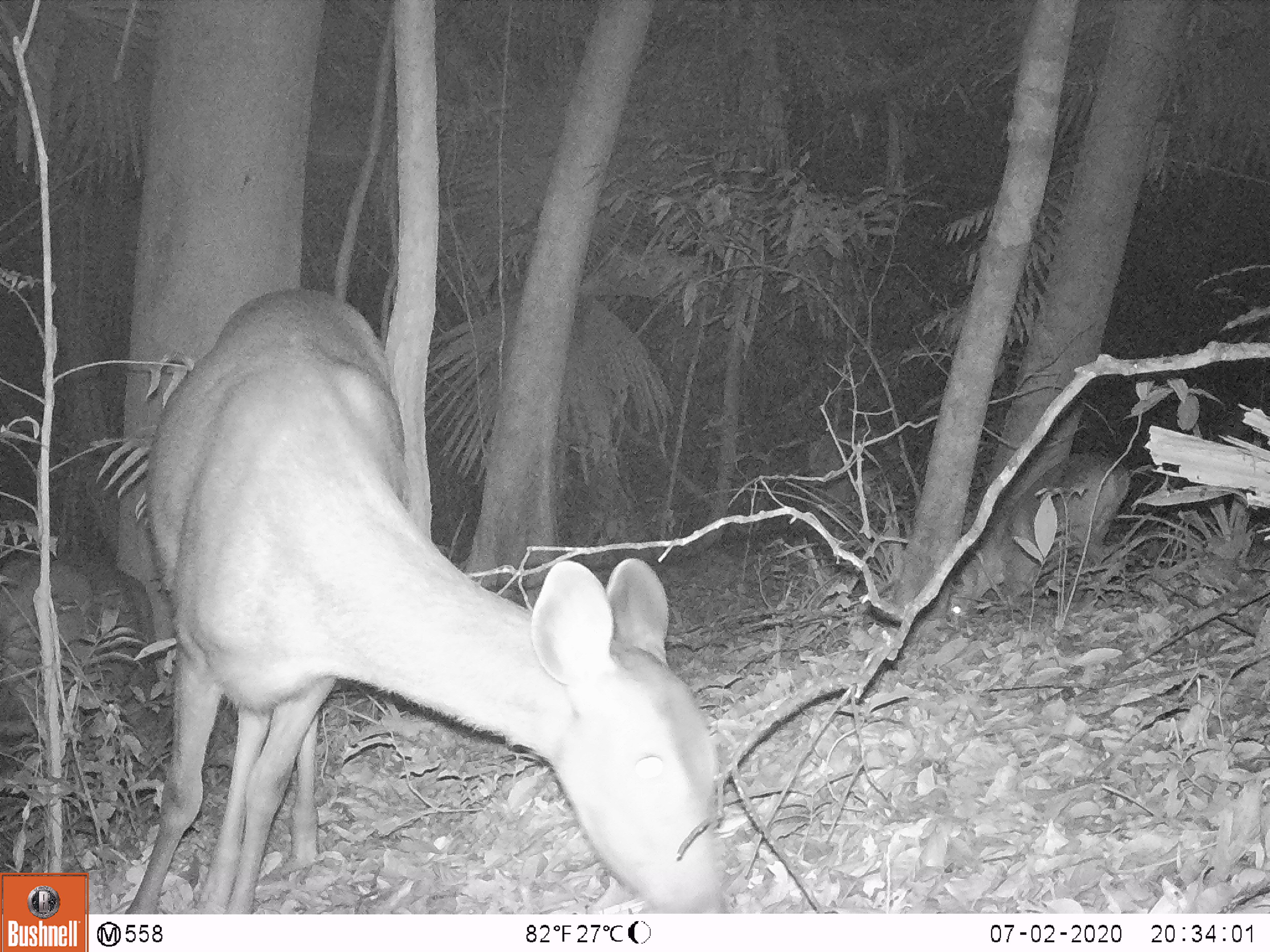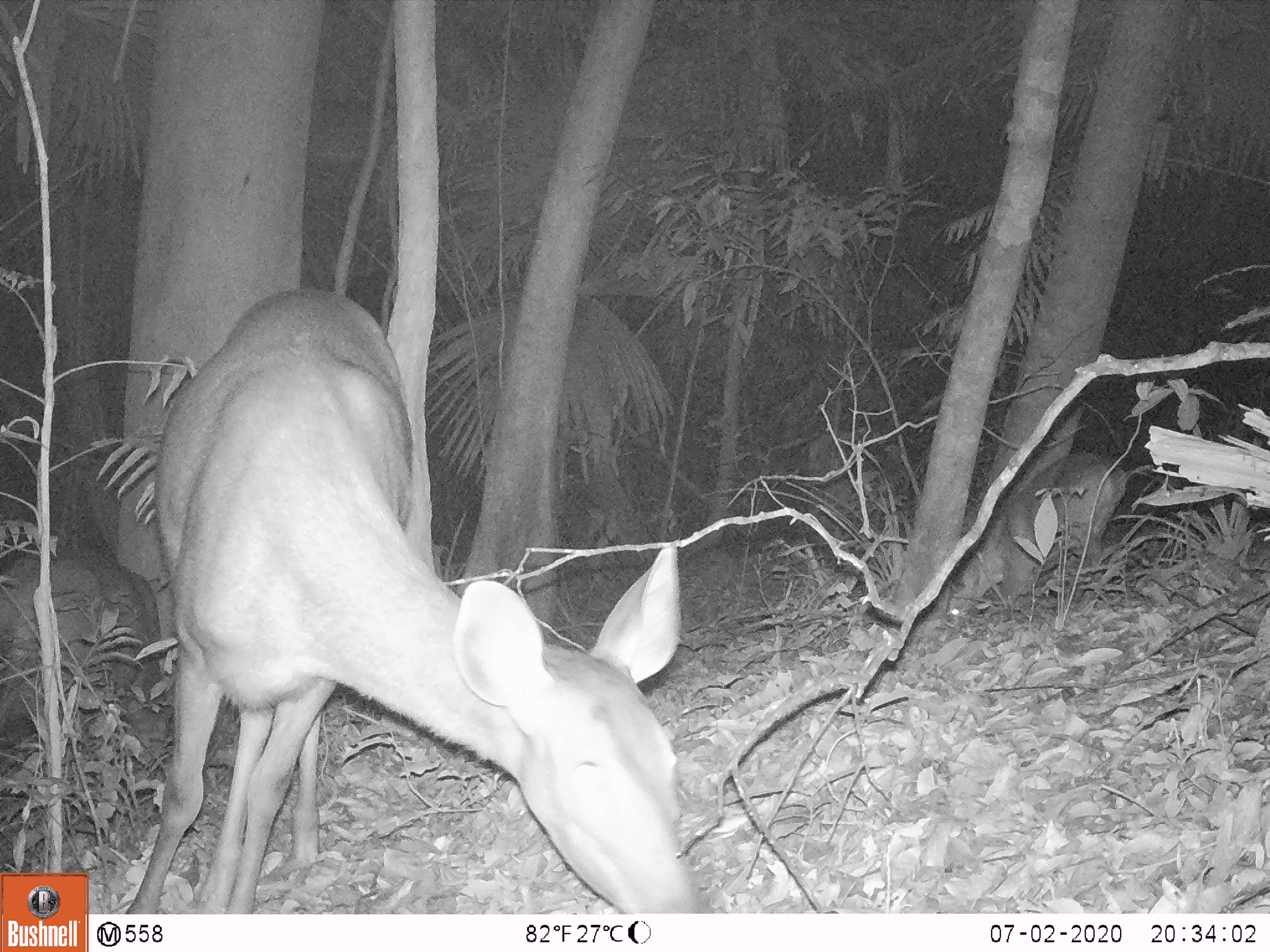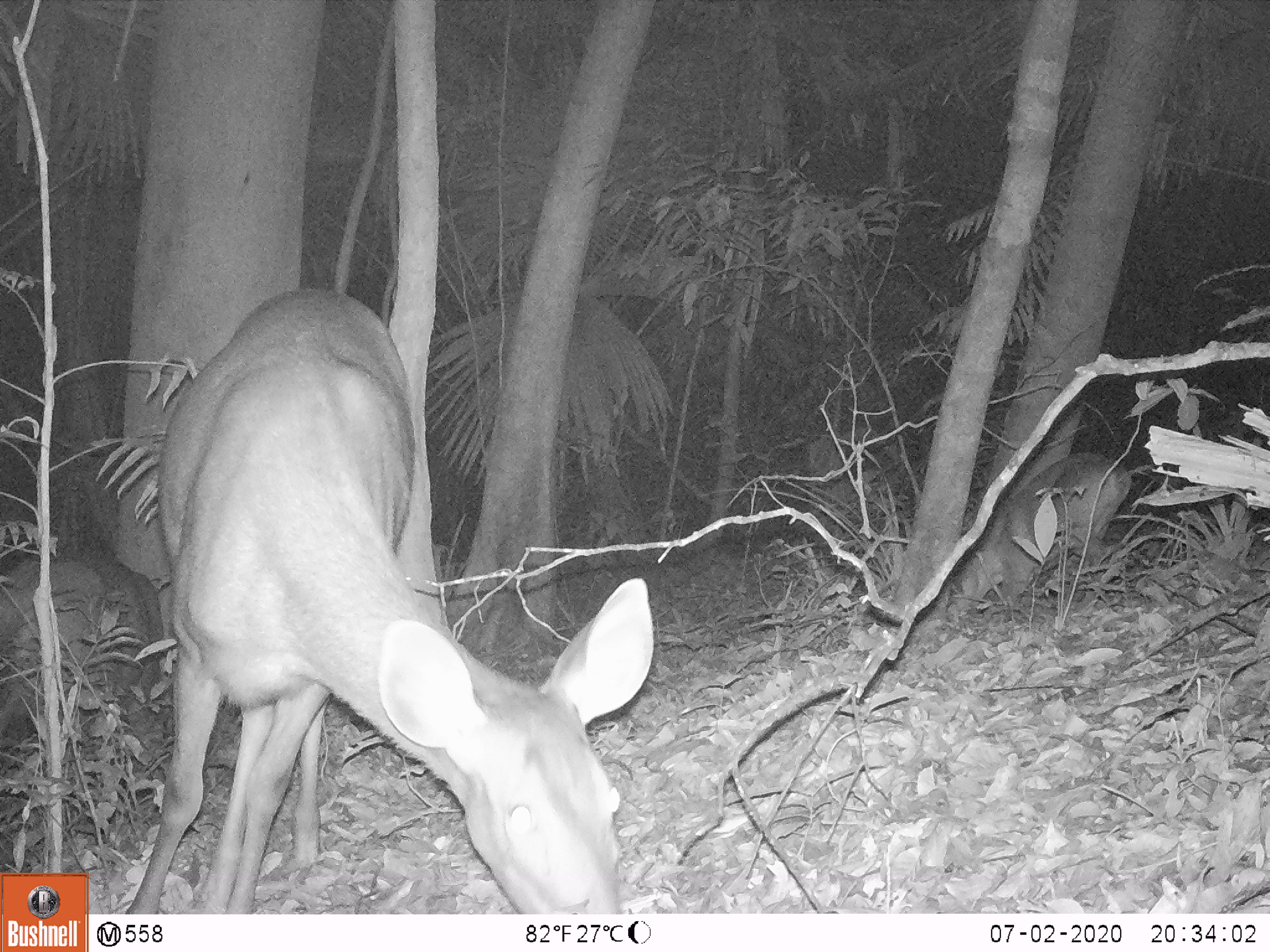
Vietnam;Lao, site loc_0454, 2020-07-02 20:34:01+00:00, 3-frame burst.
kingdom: Animalia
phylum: Chordata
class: Mammalia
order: Artiodactyla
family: Cervidae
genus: Rusa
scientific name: Rusa unicolor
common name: sambar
Sambar (Rusa unicolor). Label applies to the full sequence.